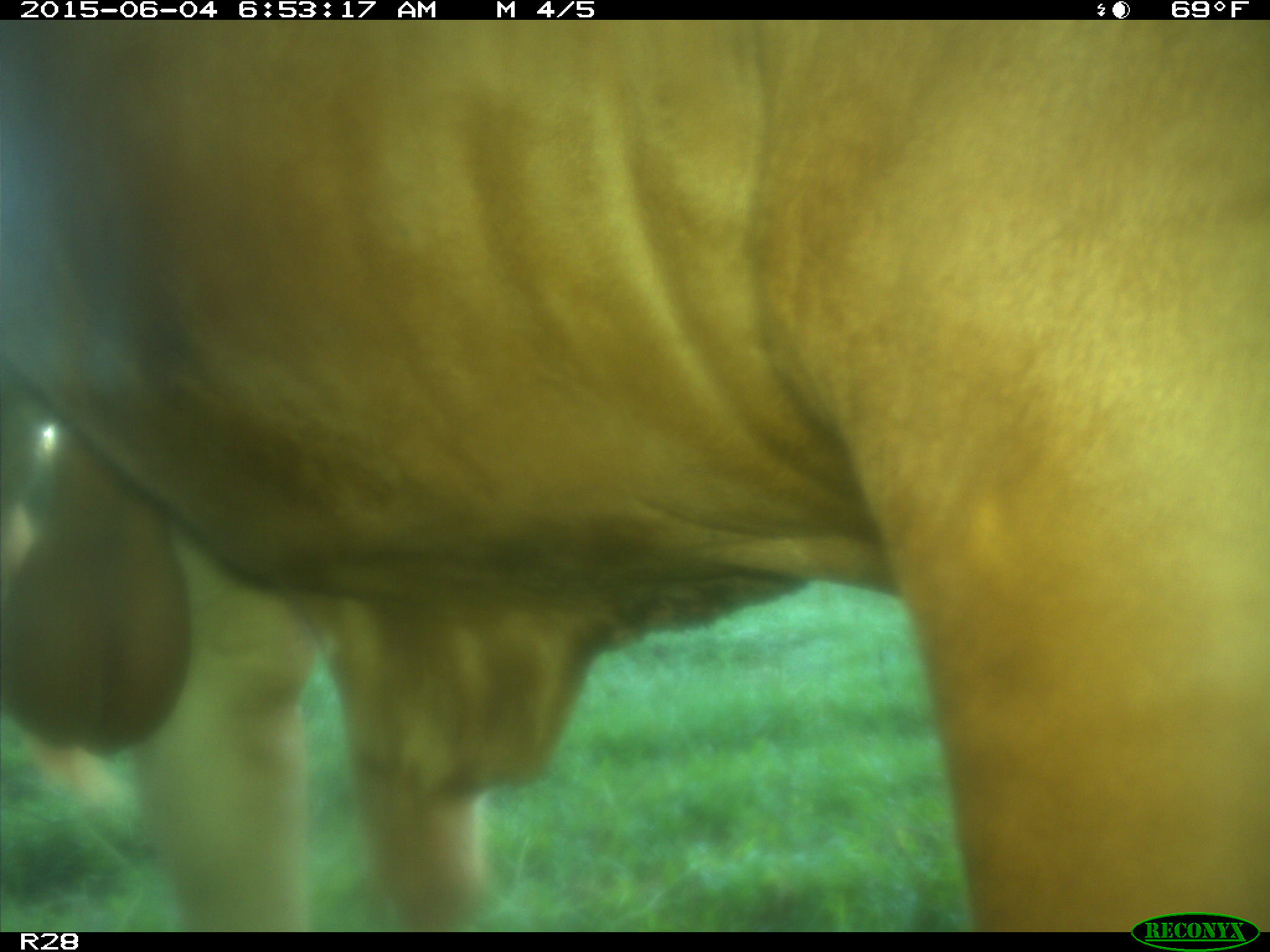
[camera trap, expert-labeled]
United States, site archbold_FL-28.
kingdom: Animalia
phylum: Chordata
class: Mammalia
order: Artiodactyla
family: Bovidae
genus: Bos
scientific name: Bos taurus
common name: domestic cow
Bos taurus (domestic cow).